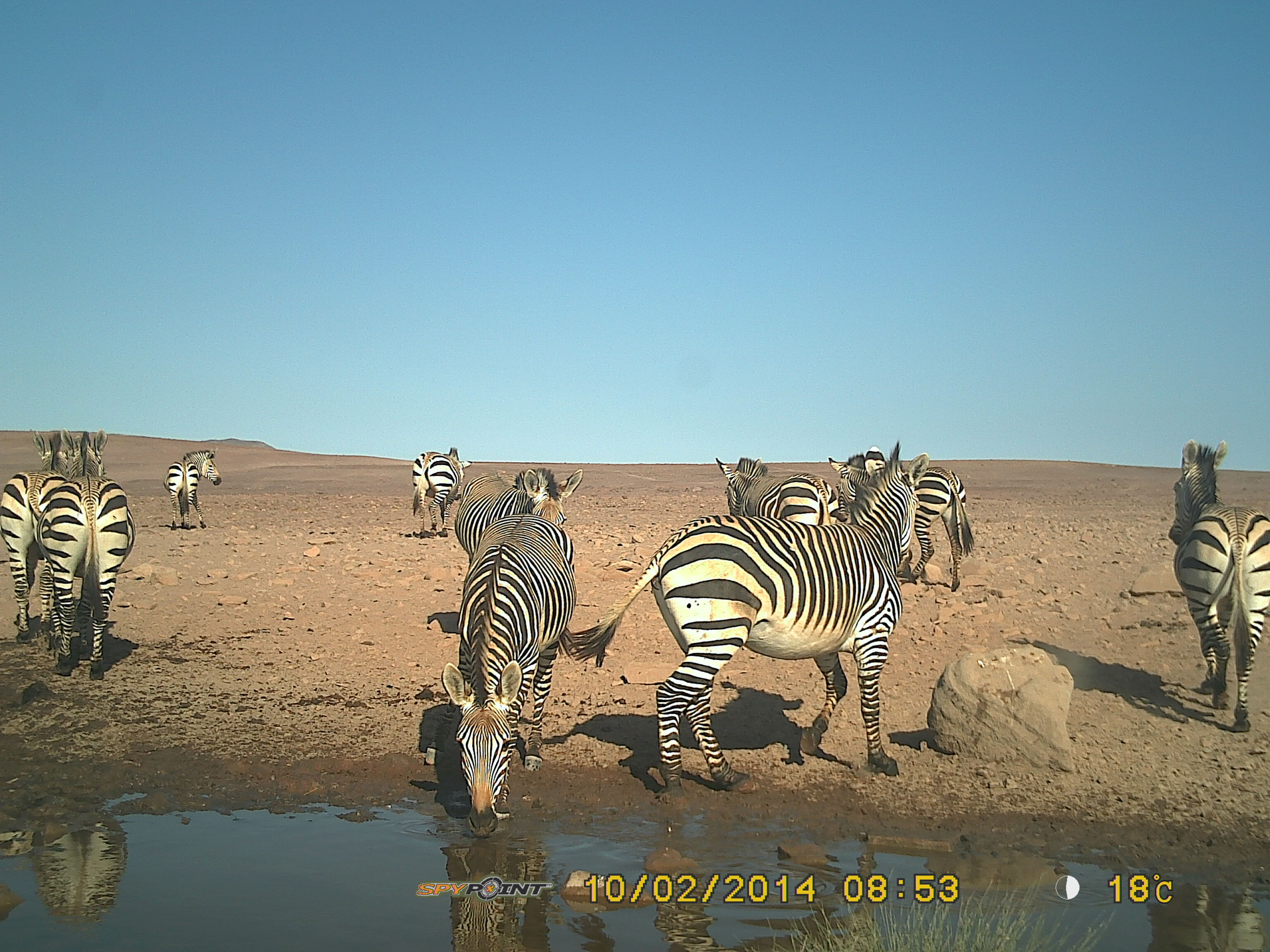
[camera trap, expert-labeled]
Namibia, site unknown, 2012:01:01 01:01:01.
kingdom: Animalia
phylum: Chordata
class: Mammalia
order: Perissodactyla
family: Equidae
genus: Equus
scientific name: Equus zebra hartmannae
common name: hartmann's mountain zebra